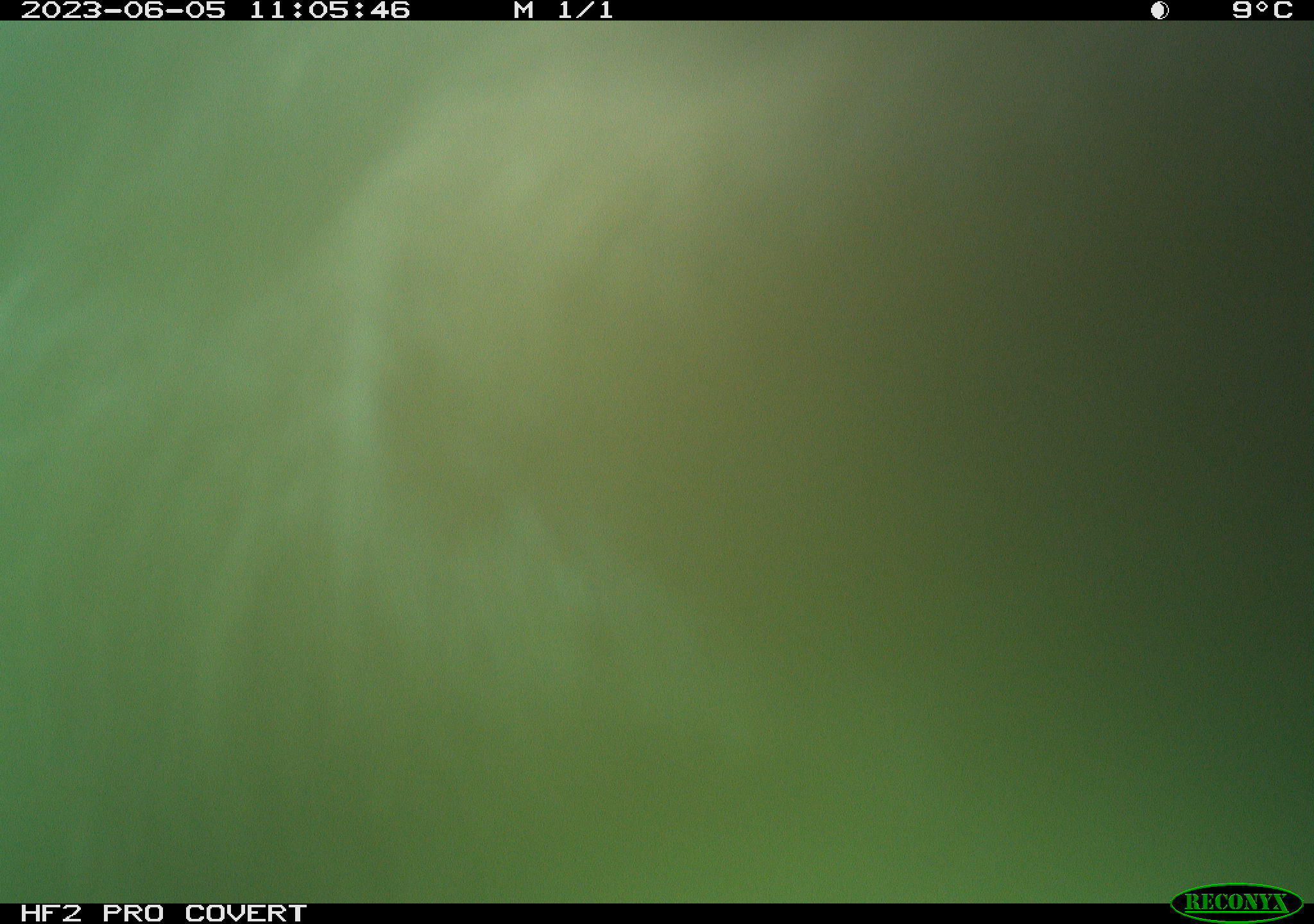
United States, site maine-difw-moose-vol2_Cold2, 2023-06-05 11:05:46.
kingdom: Animalia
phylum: Chordata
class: Mammalia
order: Artiodactyla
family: Cervidae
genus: Alces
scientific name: Alces alces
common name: moose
Moose (Alces alces).